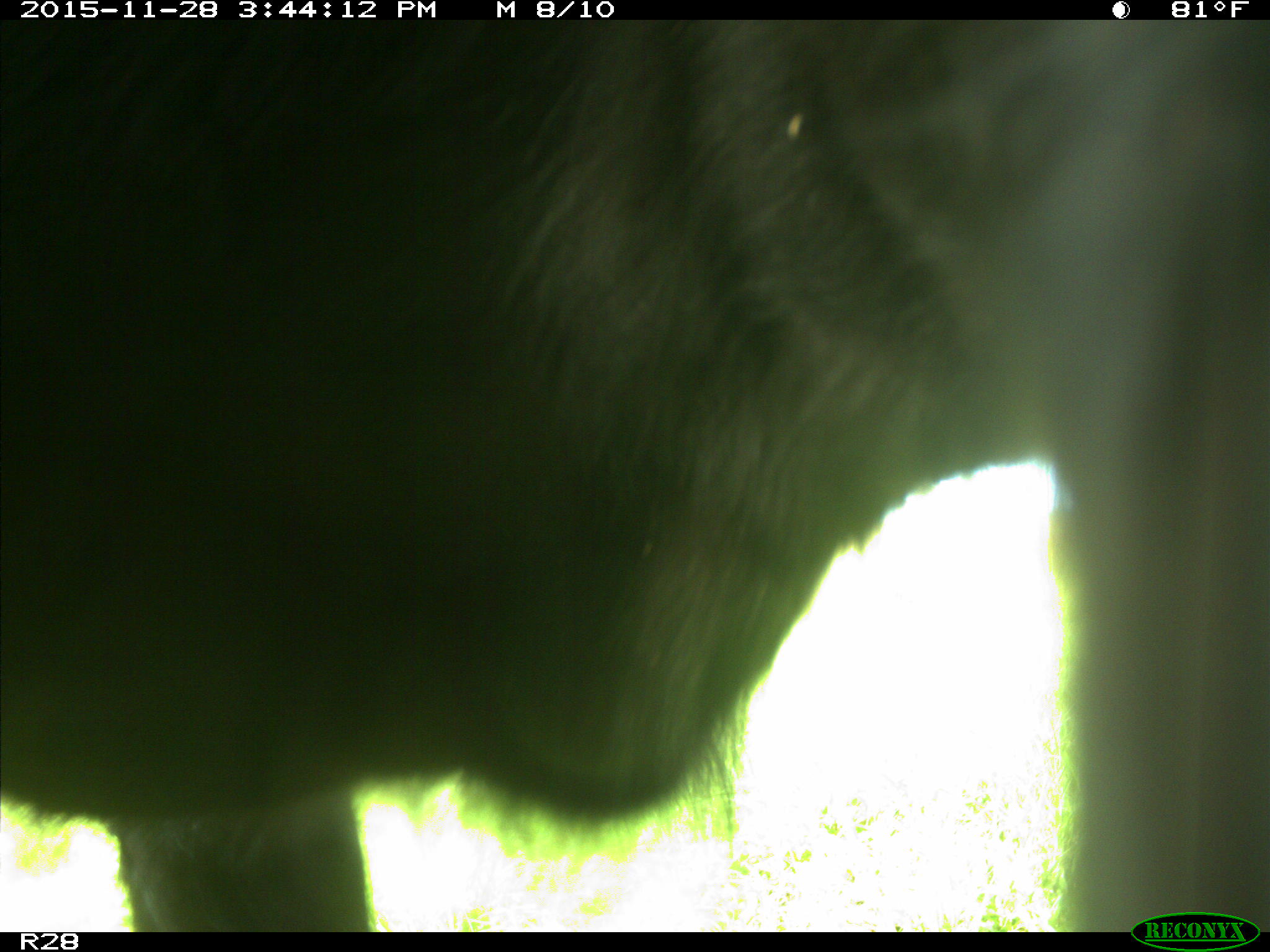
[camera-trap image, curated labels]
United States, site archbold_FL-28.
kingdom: Animalia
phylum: Chordata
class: Mammalia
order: Artiodactyla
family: Bovidae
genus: Bos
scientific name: Bos taurus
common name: domestic cow